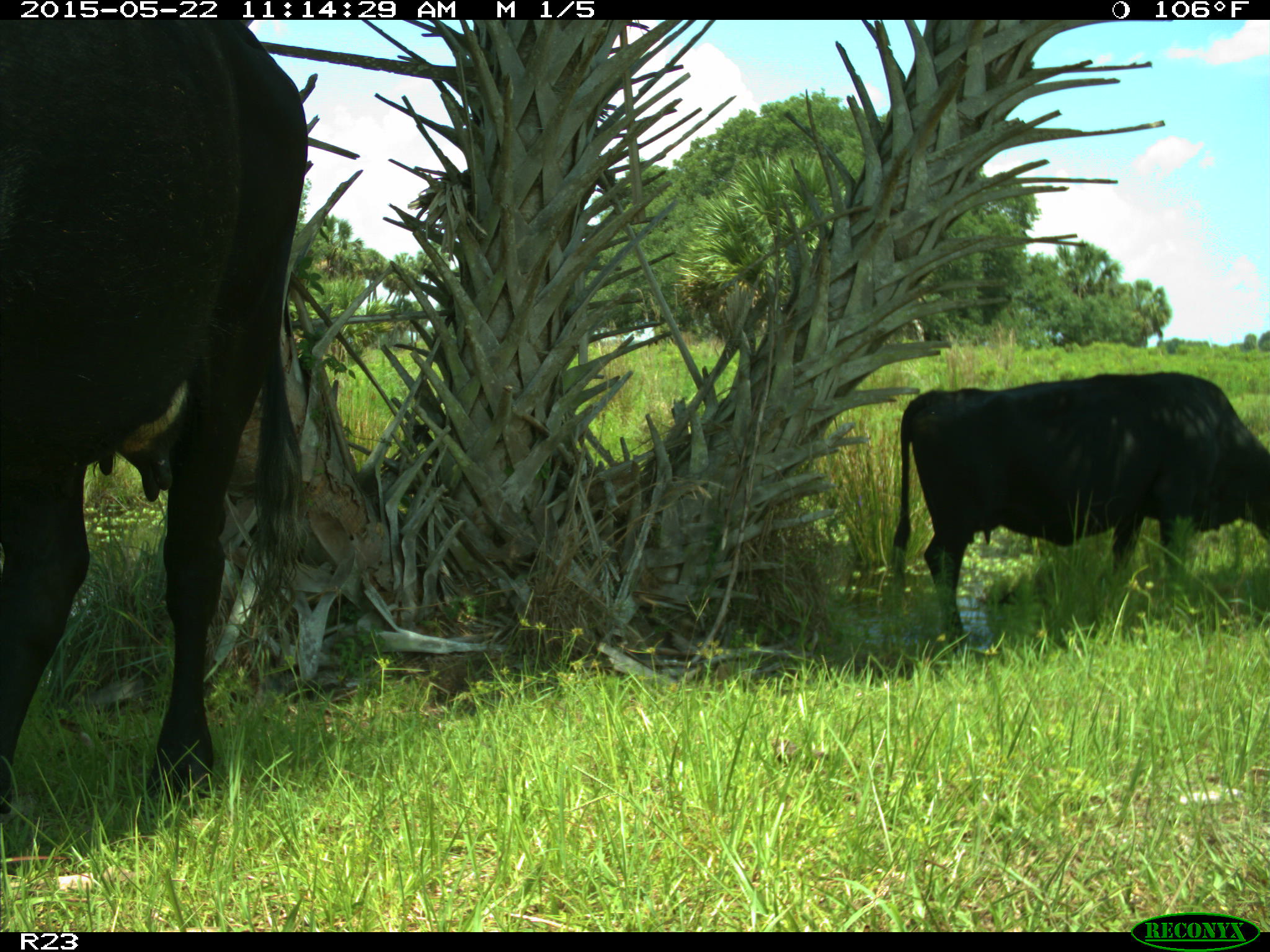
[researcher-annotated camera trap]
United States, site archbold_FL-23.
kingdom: Animalia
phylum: Chordata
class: Mammalia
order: Artiodactyla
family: Bovidae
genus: Bos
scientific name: Bos taurus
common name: domestic cow